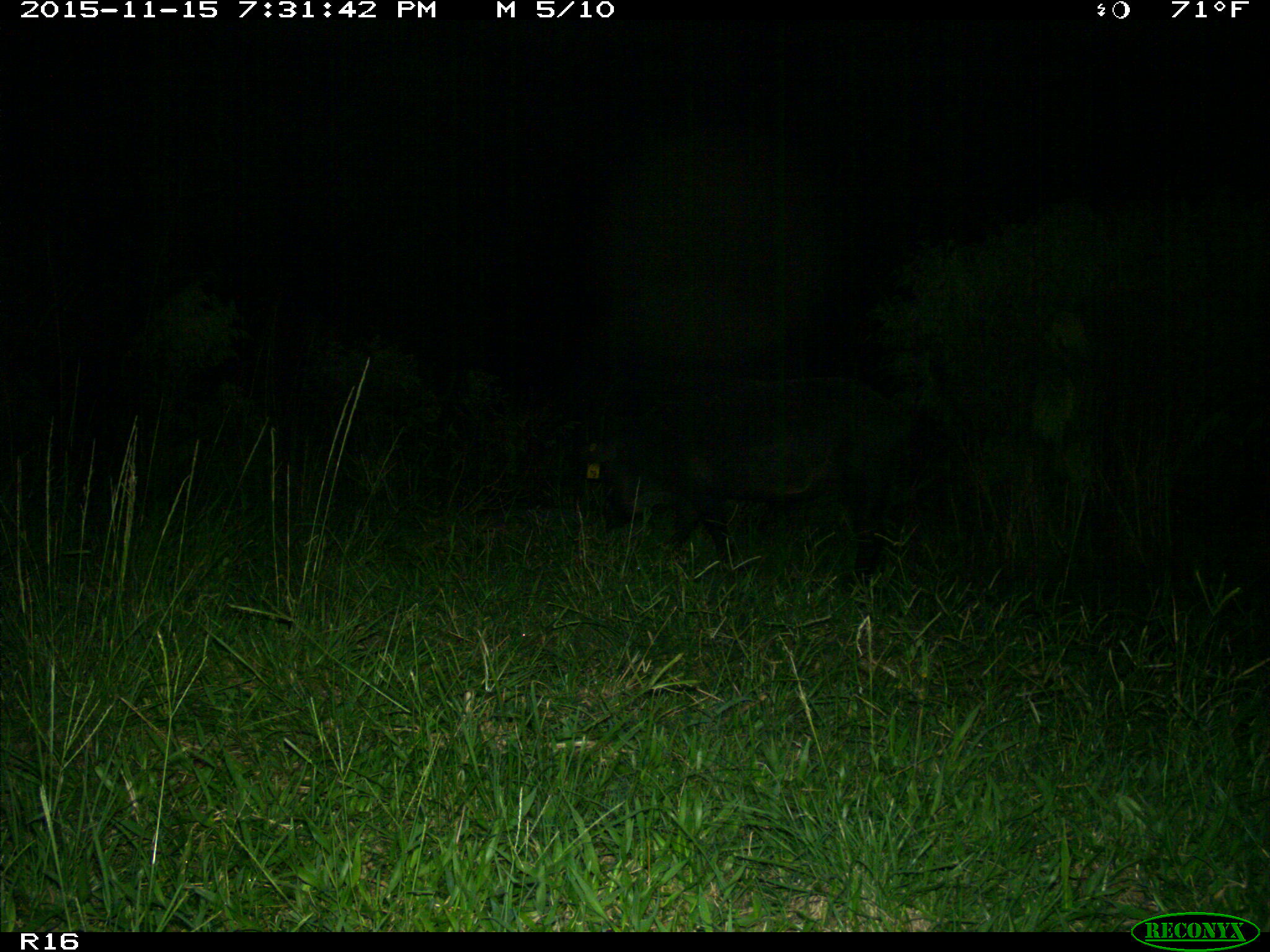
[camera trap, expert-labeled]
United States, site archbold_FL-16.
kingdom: Animalia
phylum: Chordata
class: Mammalia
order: Artiodactyla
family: Suidae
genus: Sus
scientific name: Sus scrofa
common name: wild boar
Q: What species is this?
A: Sus scrofa (wild boar).